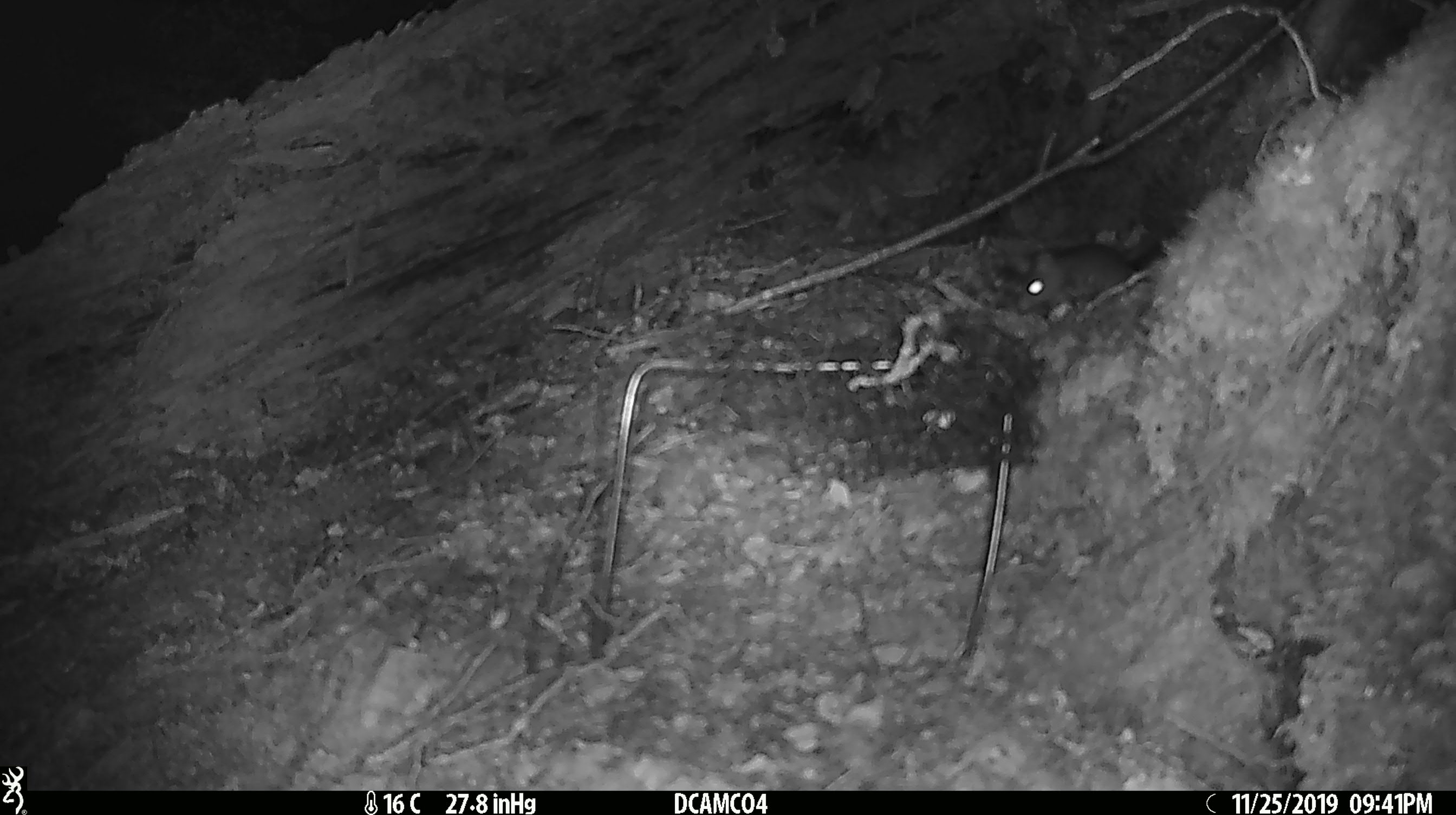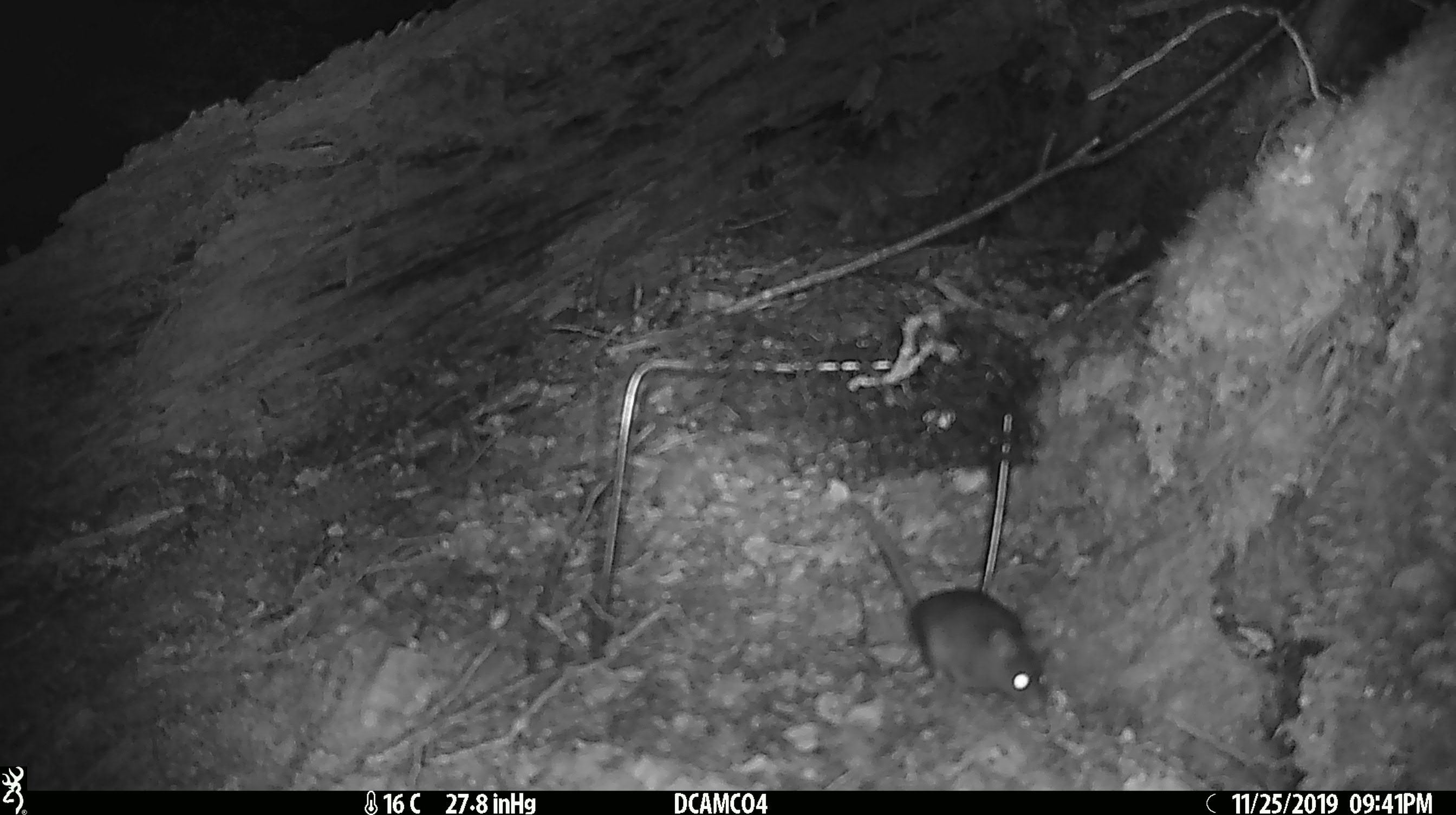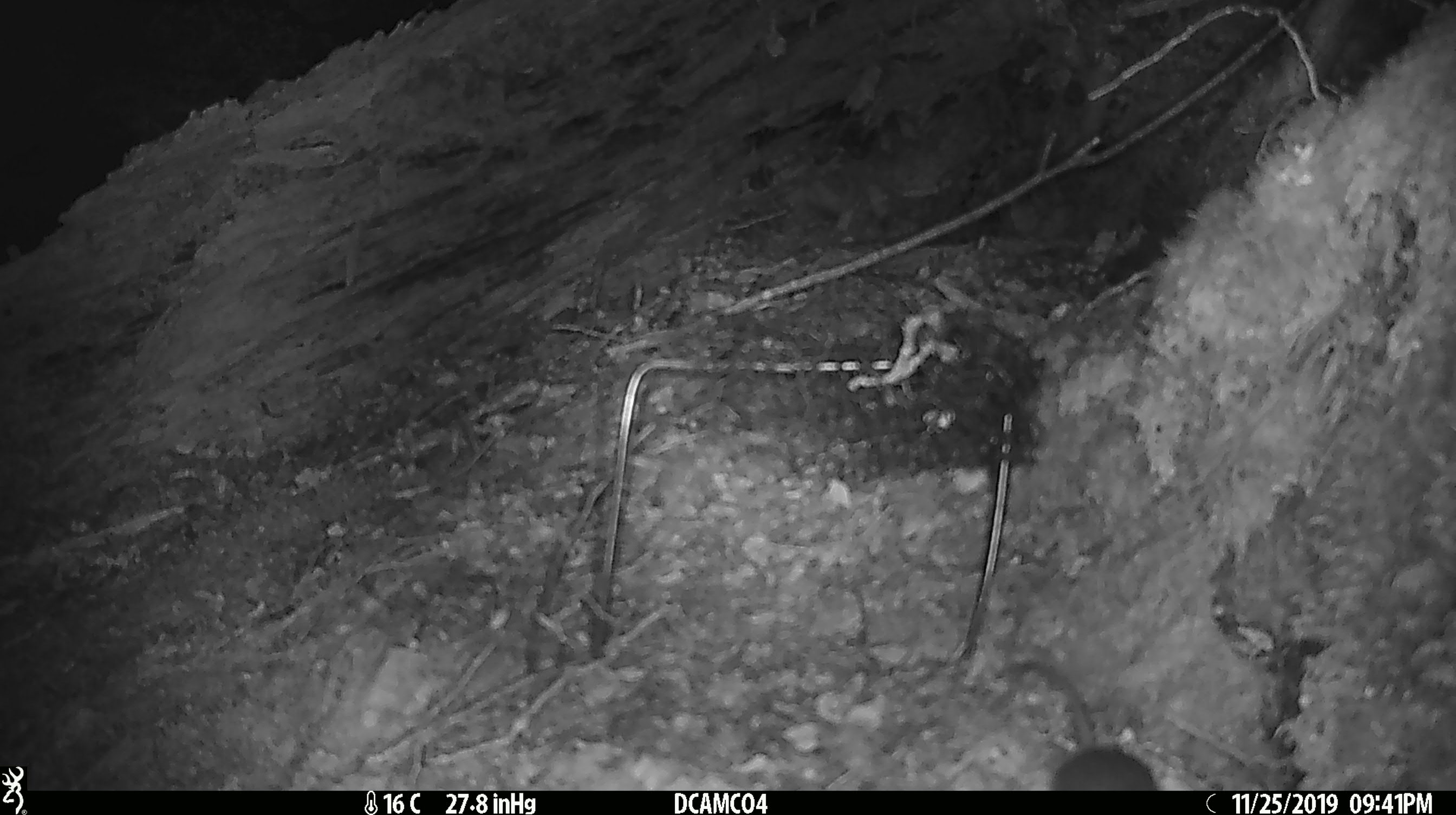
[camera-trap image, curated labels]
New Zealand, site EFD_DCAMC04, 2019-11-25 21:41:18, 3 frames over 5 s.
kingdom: Animalia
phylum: Chordata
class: Mammalia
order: Rodentia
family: Muridae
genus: Rattus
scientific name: Rattus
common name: rat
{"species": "rat (Rattus)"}